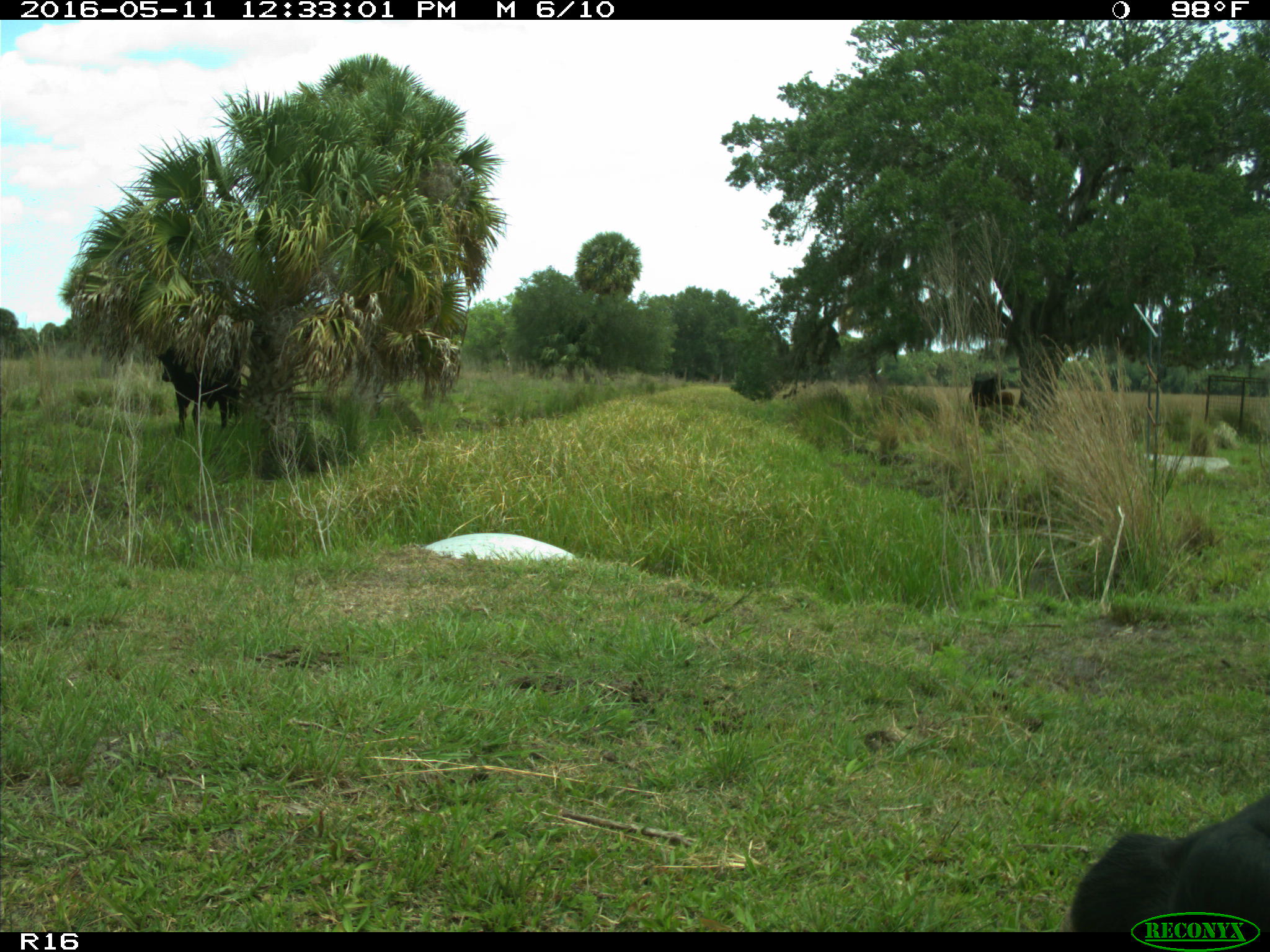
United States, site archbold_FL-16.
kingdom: Animalia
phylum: Chordata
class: Mammalia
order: Artiodactyla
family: Bovidae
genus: Bos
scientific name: Bos taurus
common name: domestic cow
Bos taurus (domestic cow).